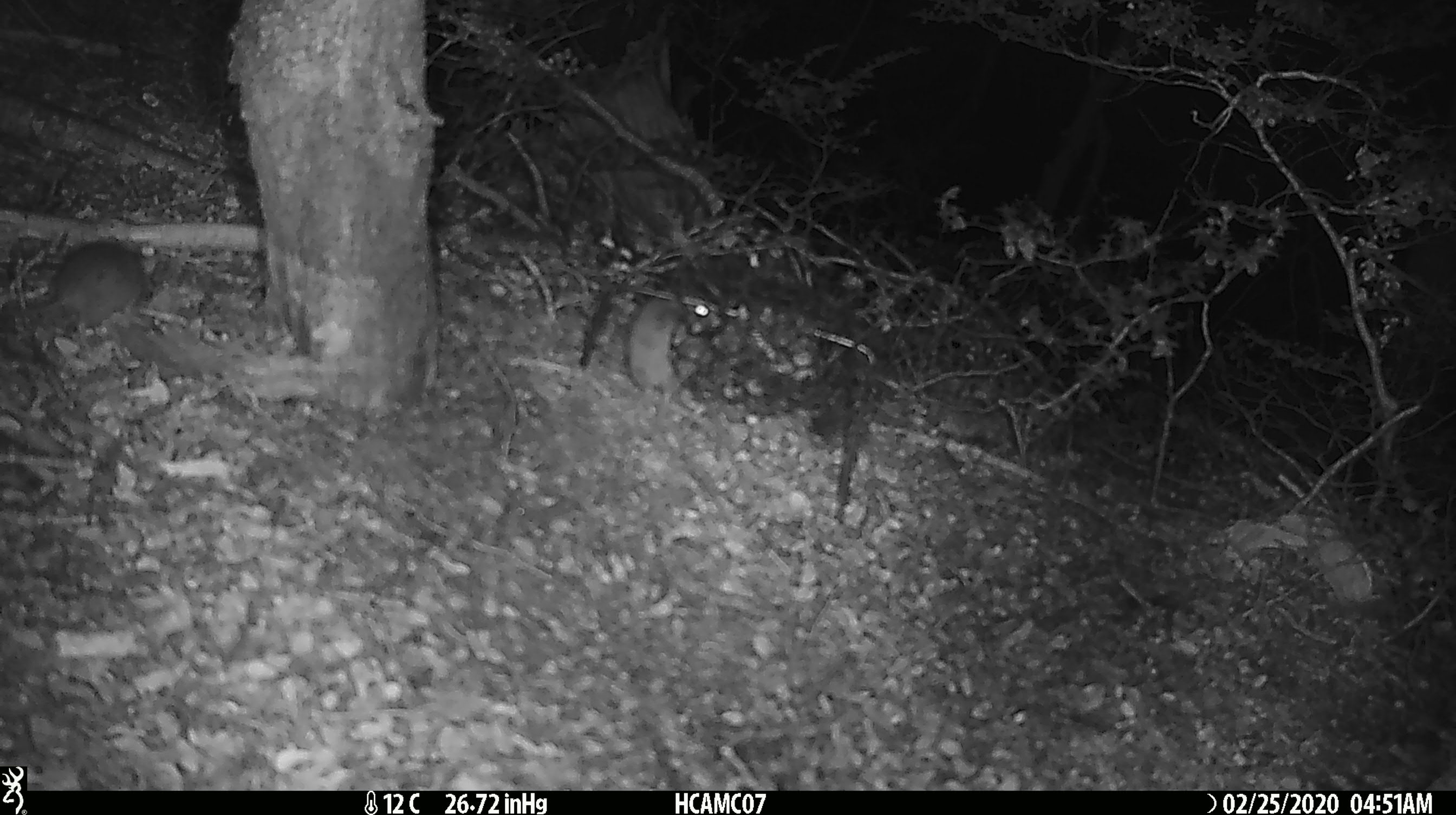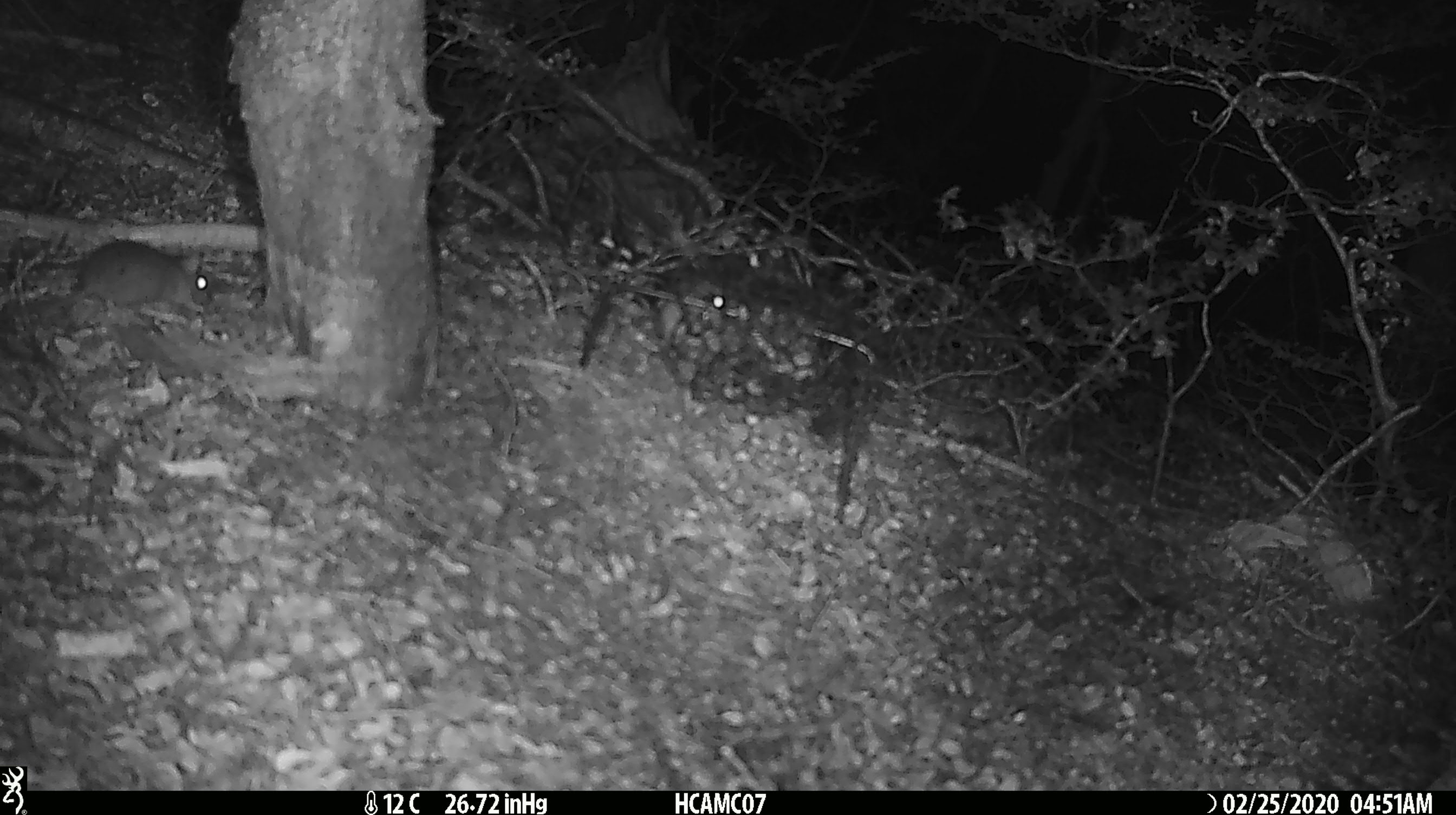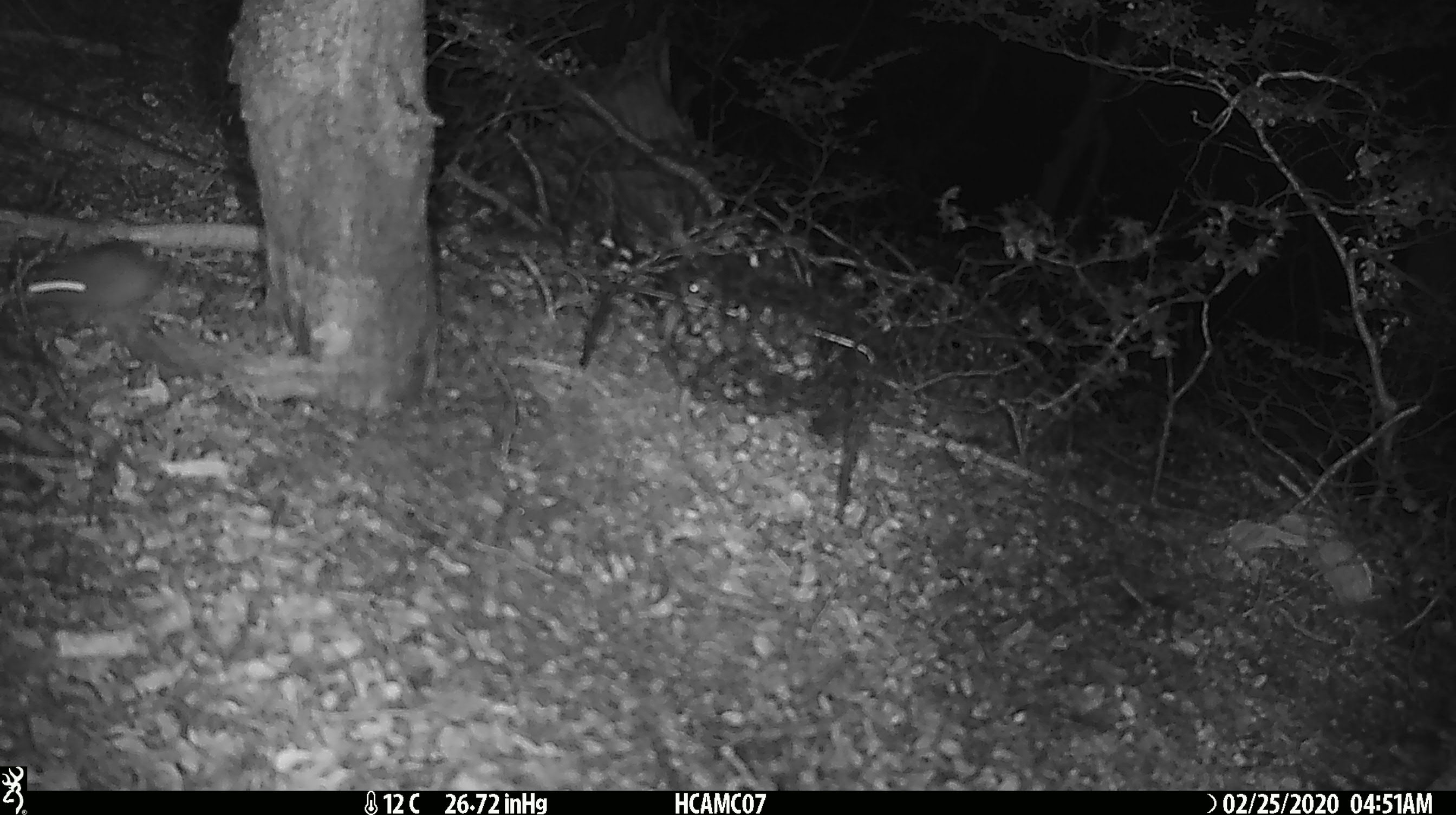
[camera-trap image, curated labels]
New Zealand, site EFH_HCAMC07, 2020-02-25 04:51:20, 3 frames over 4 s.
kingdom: Animalia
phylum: Chordata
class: Mammalia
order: Rodentia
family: Muridae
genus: Mus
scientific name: Mus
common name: mouse